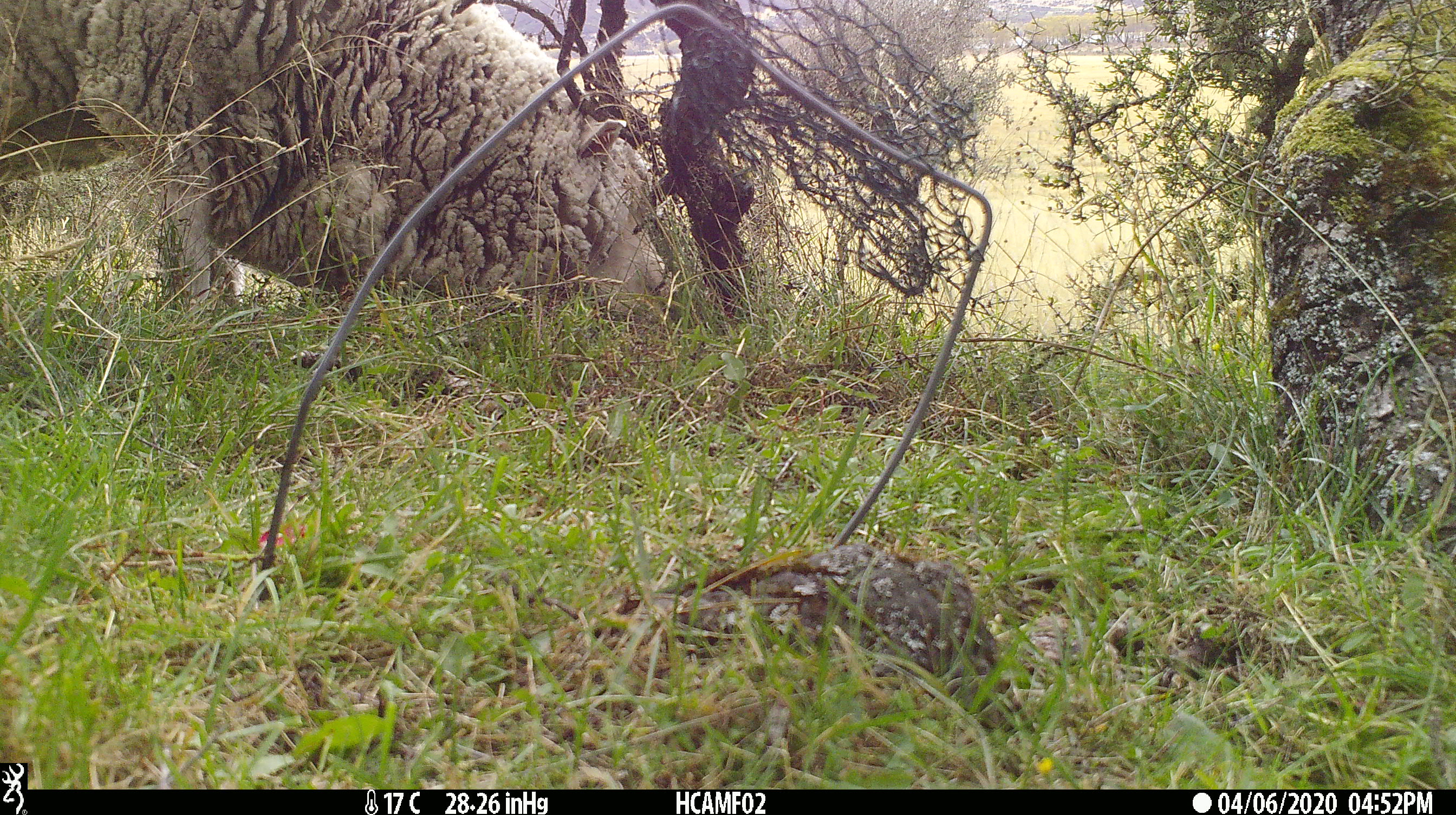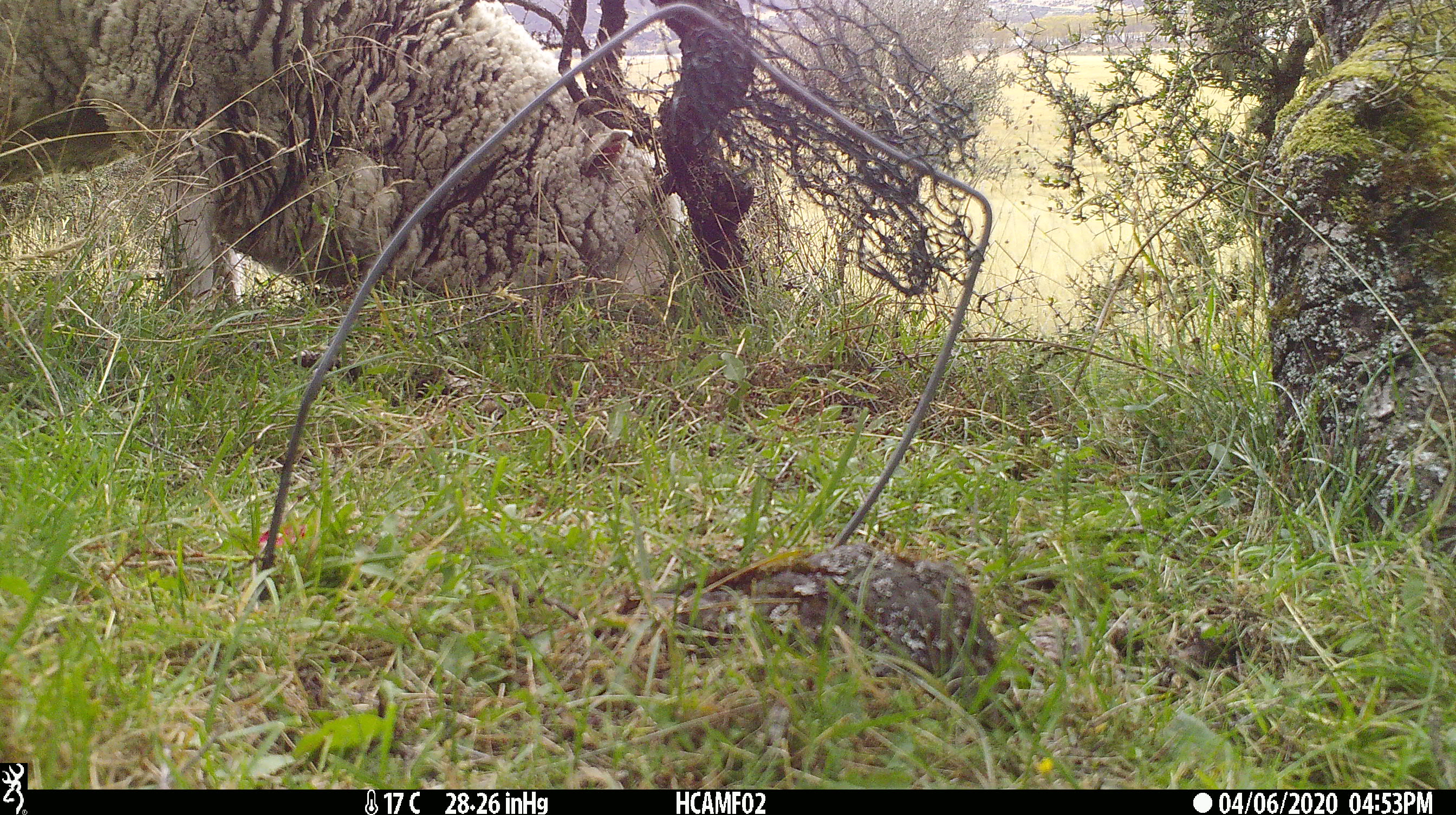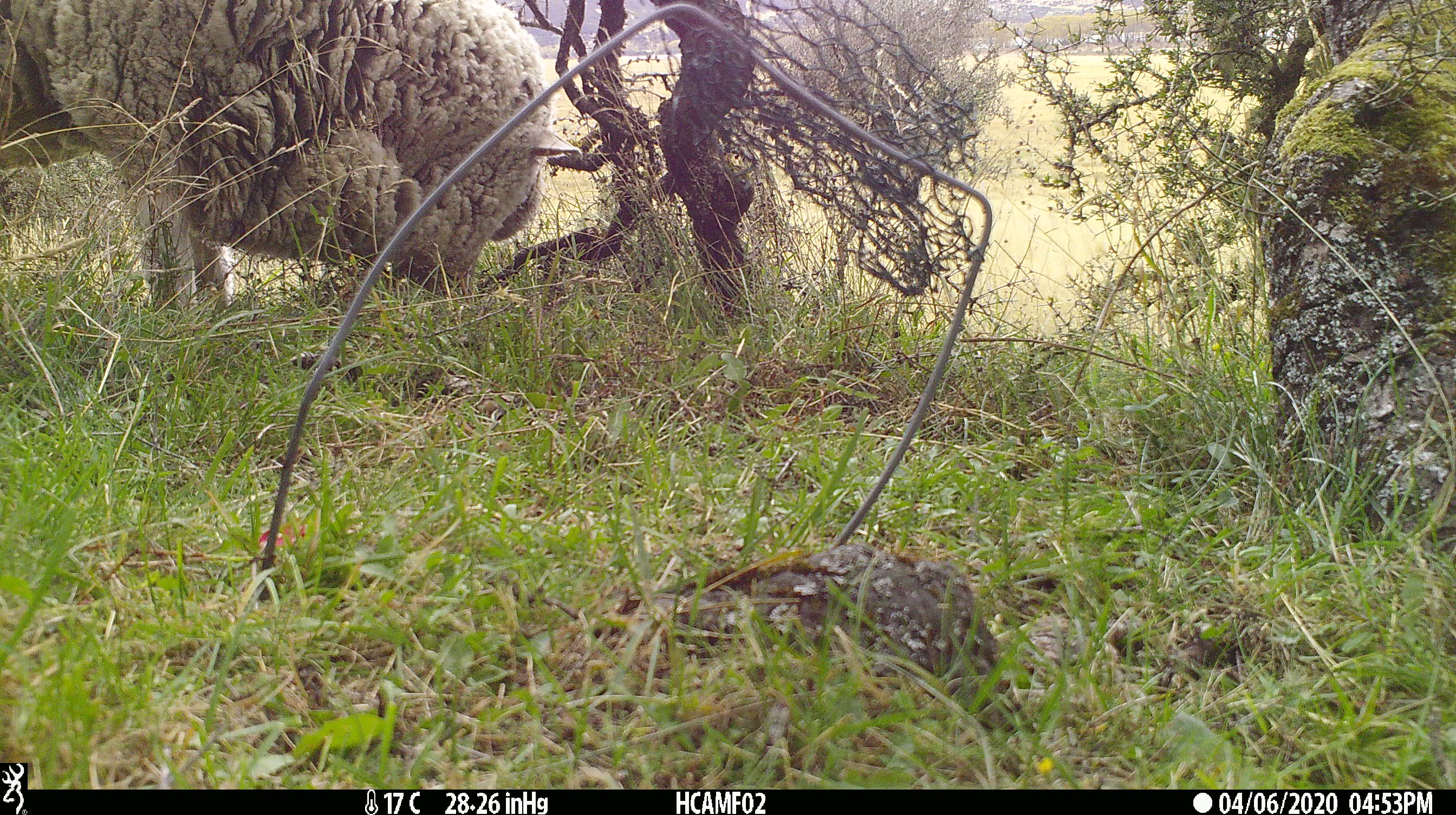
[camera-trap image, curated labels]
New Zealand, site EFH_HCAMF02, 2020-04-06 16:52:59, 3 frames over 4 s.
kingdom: Animalia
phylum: Chordata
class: Mammalia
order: Artiodactyla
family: Bovidae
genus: Ovis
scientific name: Ovis aries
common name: domestic sheep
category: sheep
Sheep (domestic sheep) (Ovis aries).